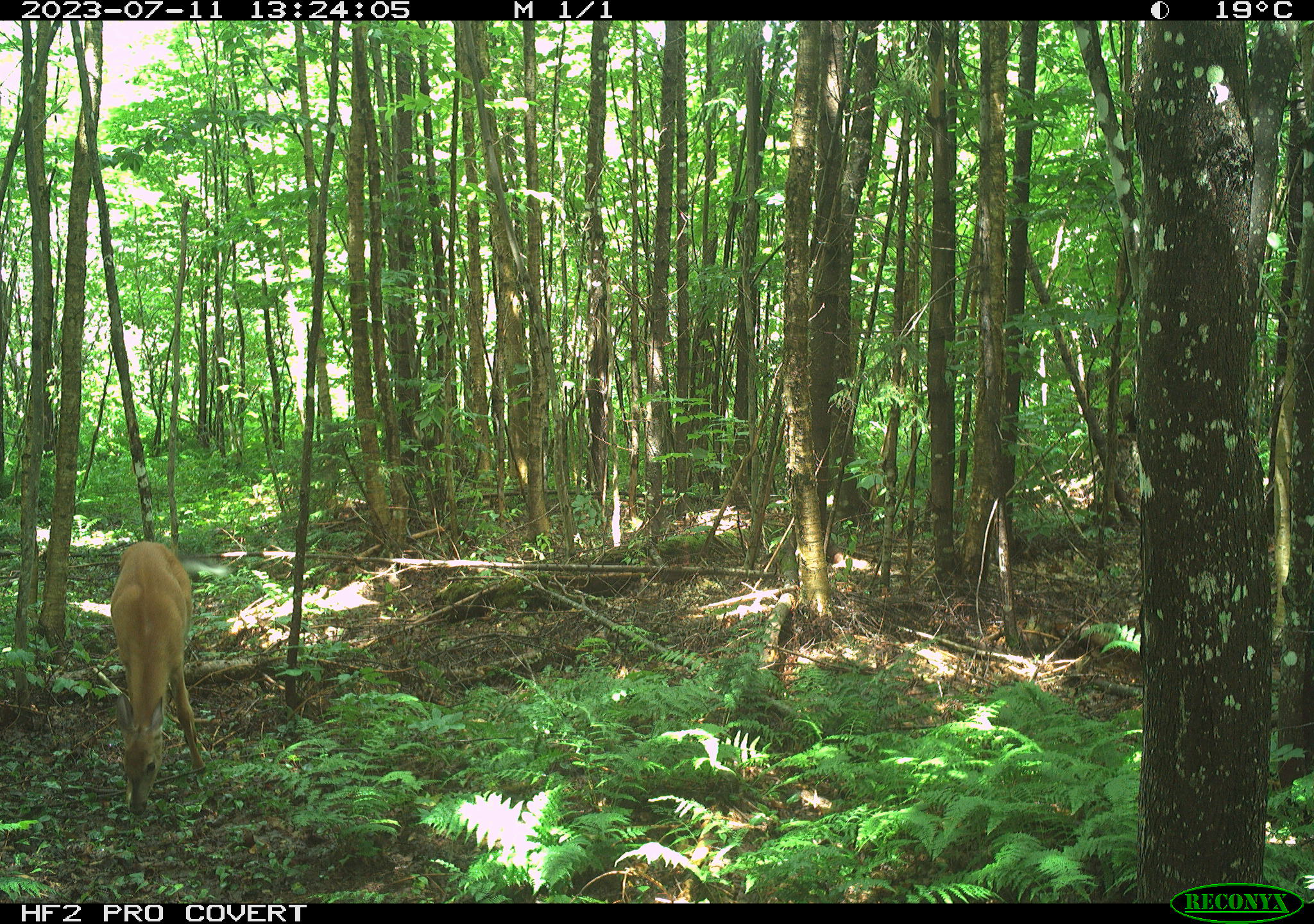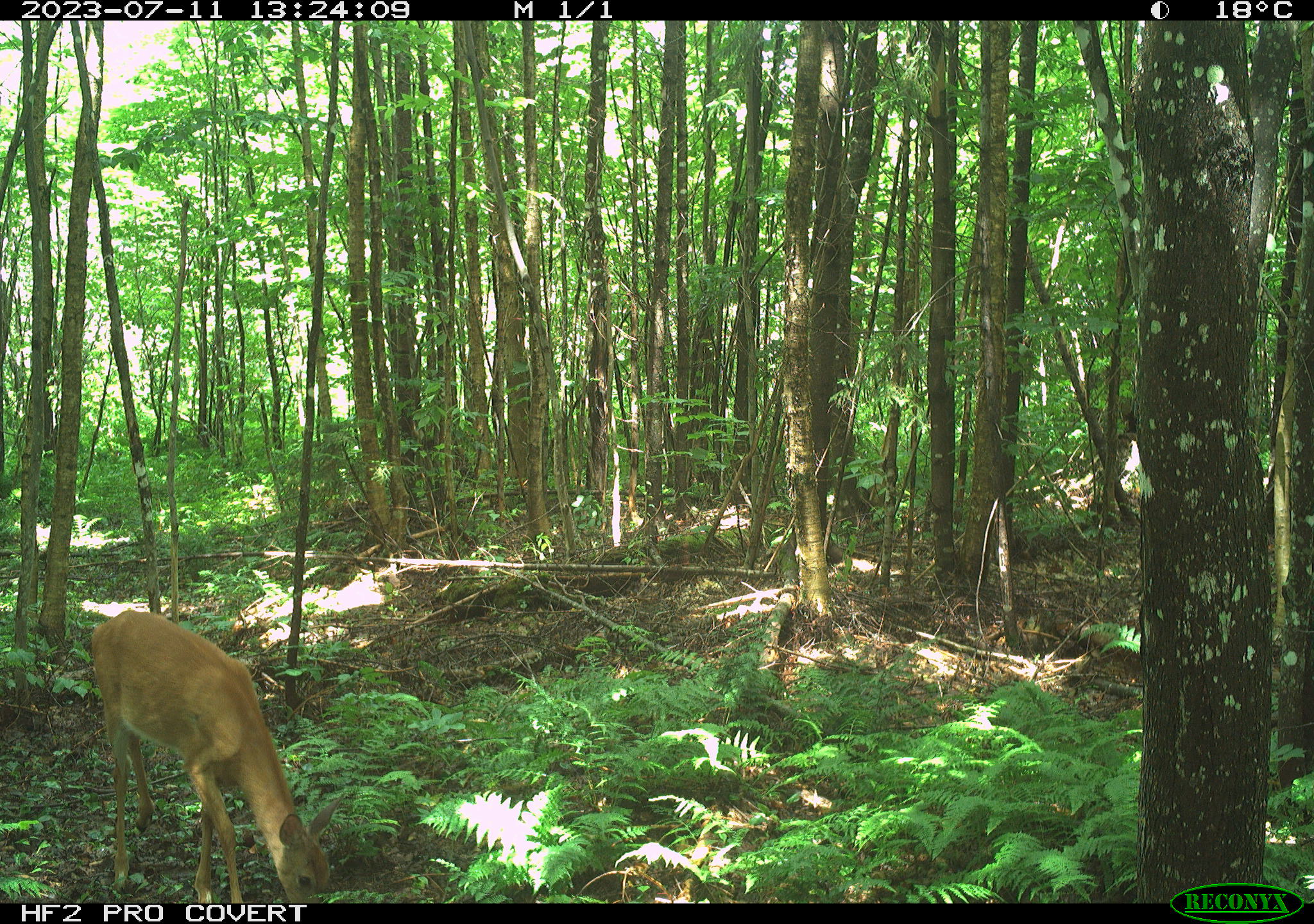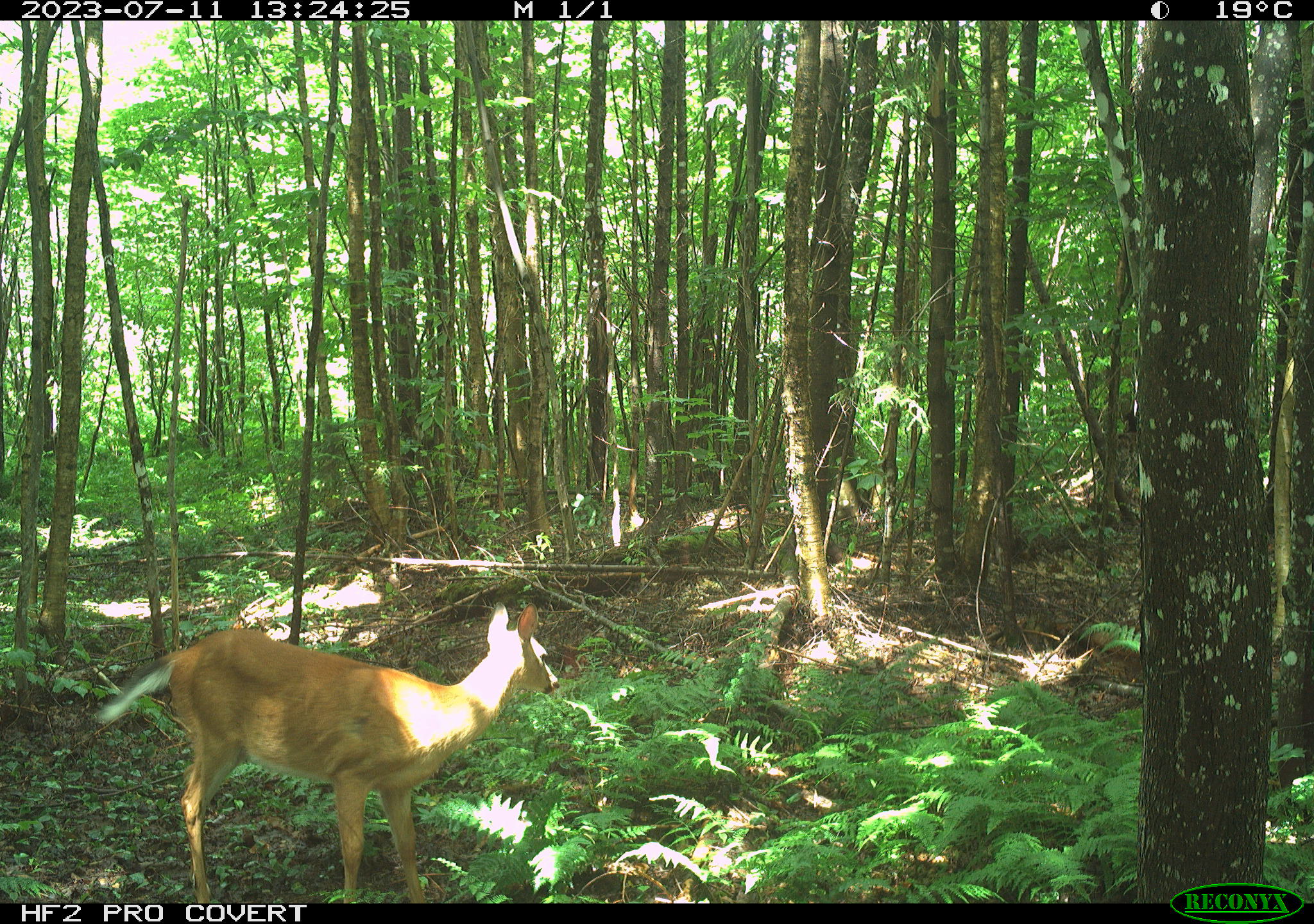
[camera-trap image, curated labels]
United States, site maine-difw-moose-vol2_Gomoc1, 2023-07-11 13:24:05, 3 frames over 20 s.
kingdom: Animalia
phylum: Chordata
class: Mammalia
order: Artiodactyla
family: Cervidae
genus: Odocoileus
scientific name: Odocoileus virginianus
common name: white-tailed deer